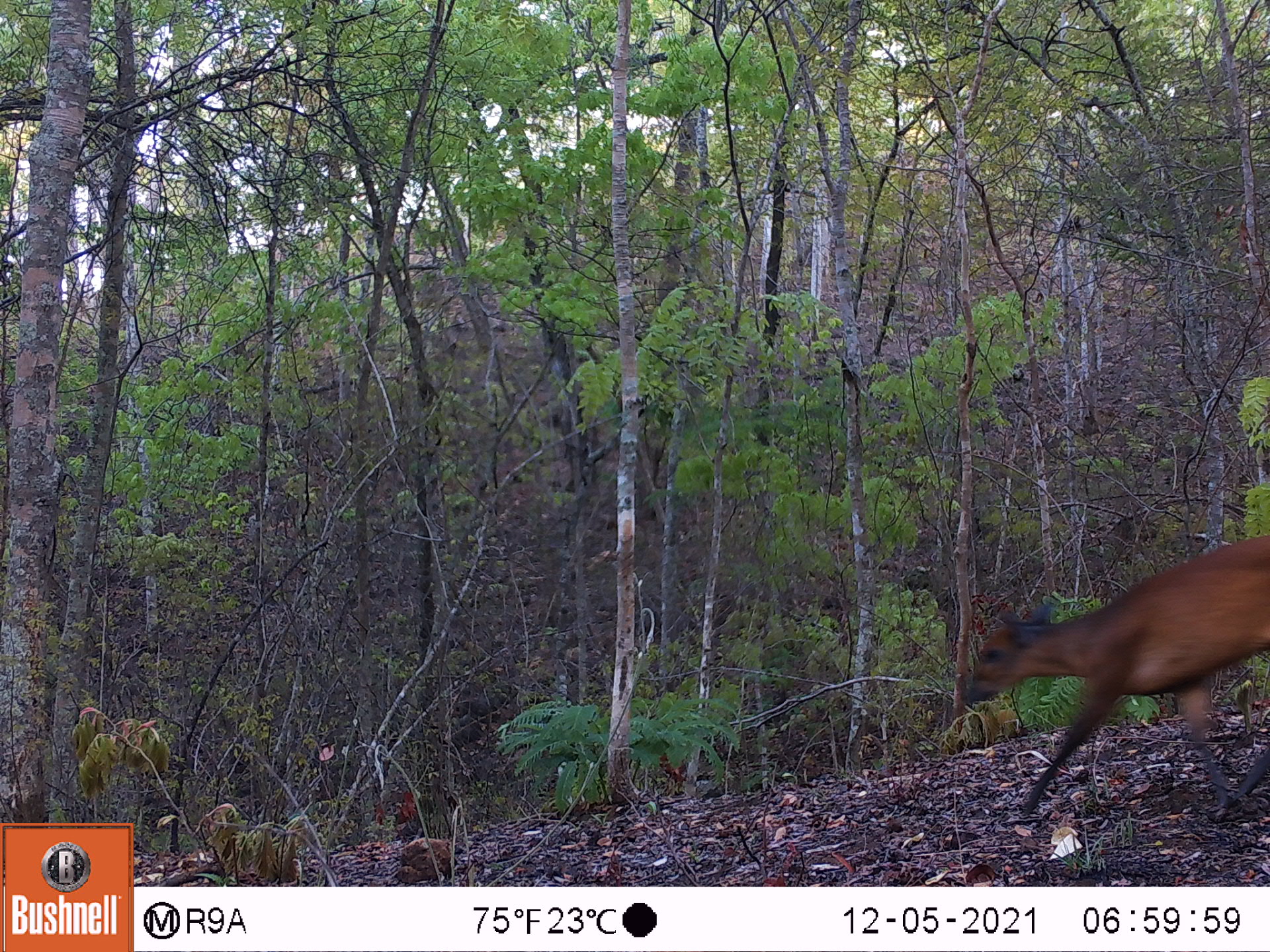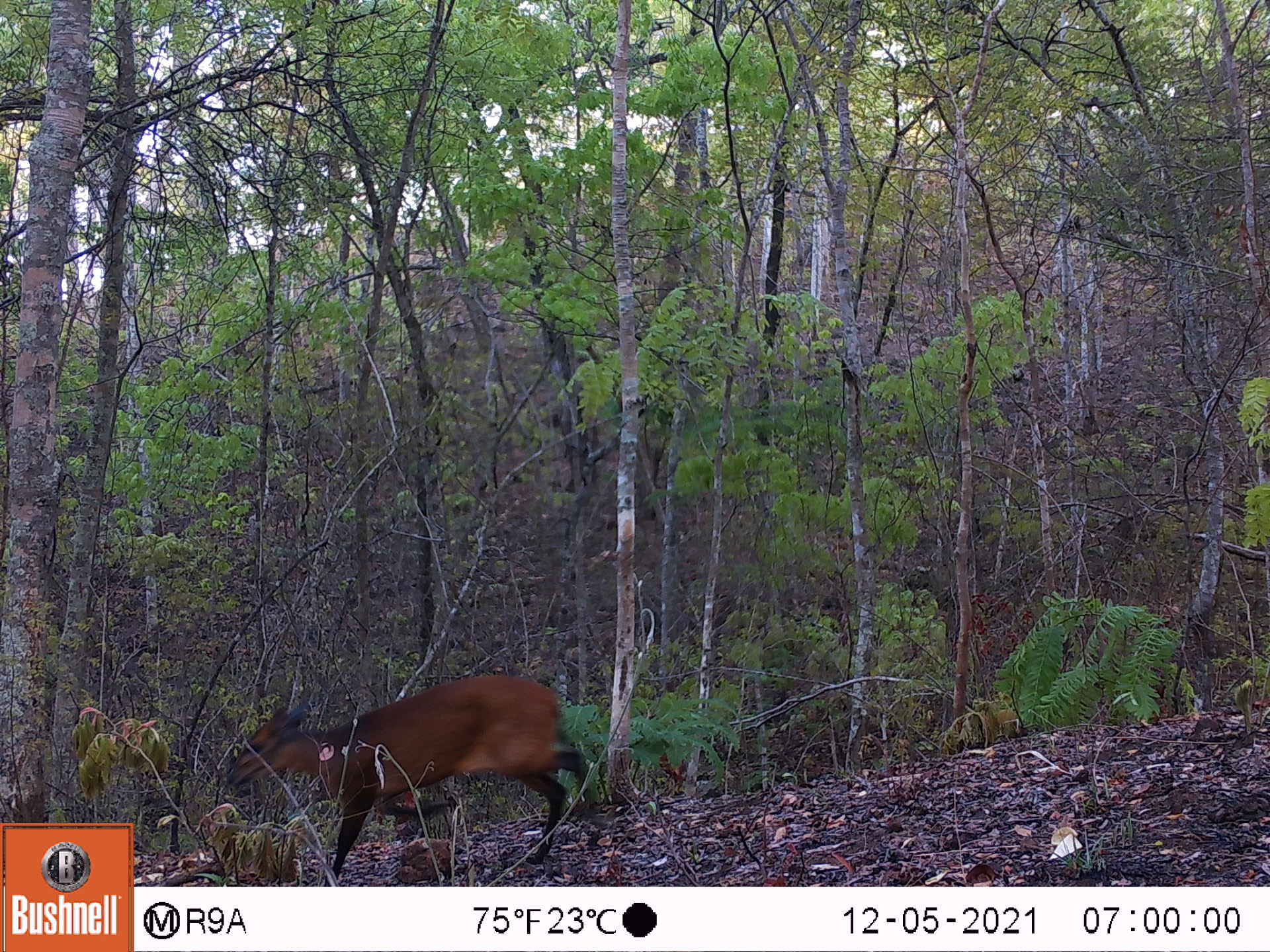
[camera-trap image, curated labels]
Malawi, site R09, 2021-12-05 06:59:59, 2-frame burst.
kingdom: Animalia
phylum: Chordata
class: Mammalia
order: Artiodactyla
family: Bovidae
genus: Cephalophorus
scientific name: Cephalophorus natalensis natalensis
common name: red duiker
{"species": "red duiker (Cephalophorus natalensis natalensis)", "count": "1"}